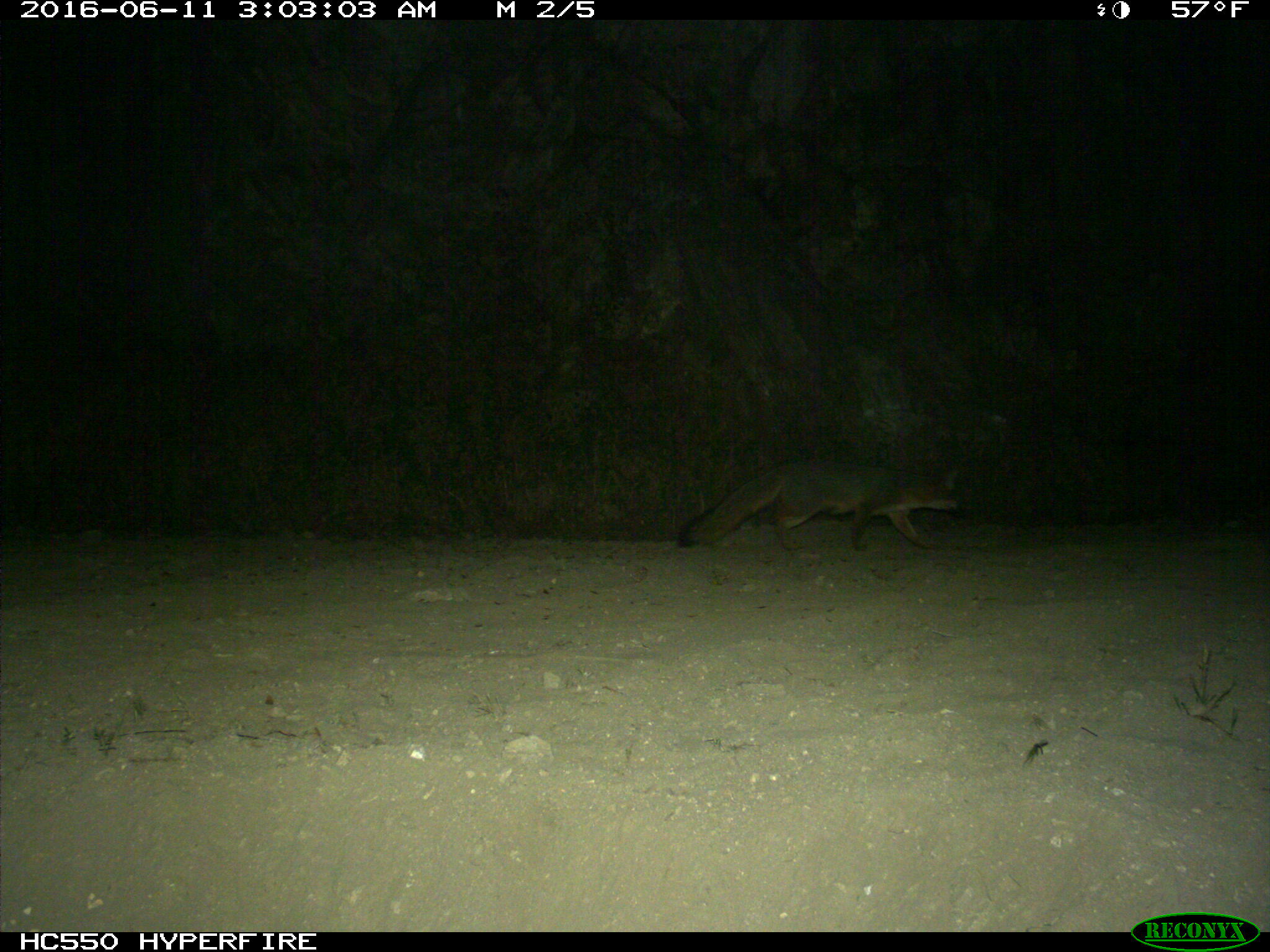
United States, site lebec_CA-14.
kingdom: Animalia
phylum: Chordata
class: Mammalia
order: Carnivora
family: Canidae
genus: Urocyon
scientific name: Urocyon cinereoargenteus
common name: gray fox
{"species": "Urocyon cinereoargenteus (gray fox)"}